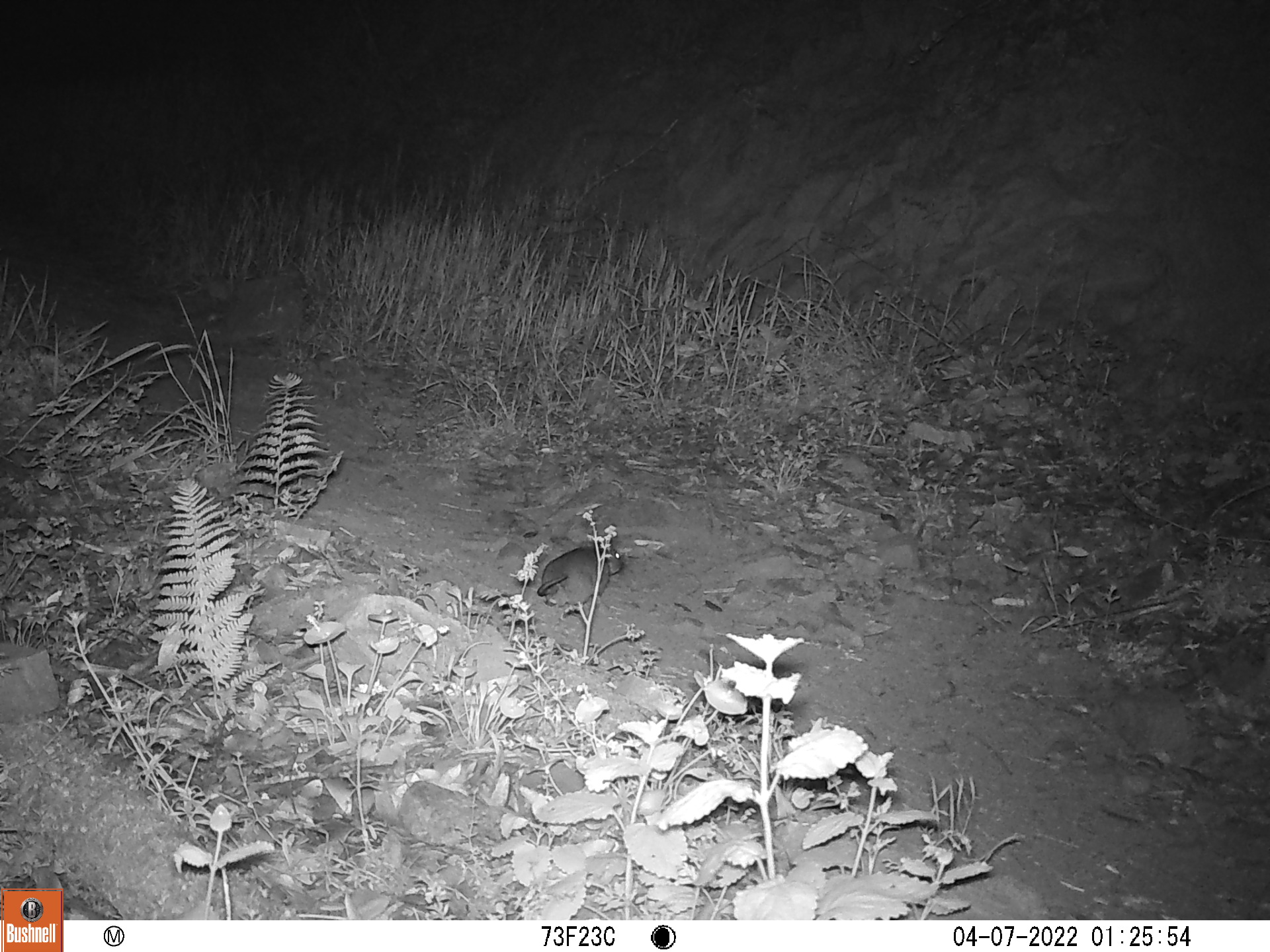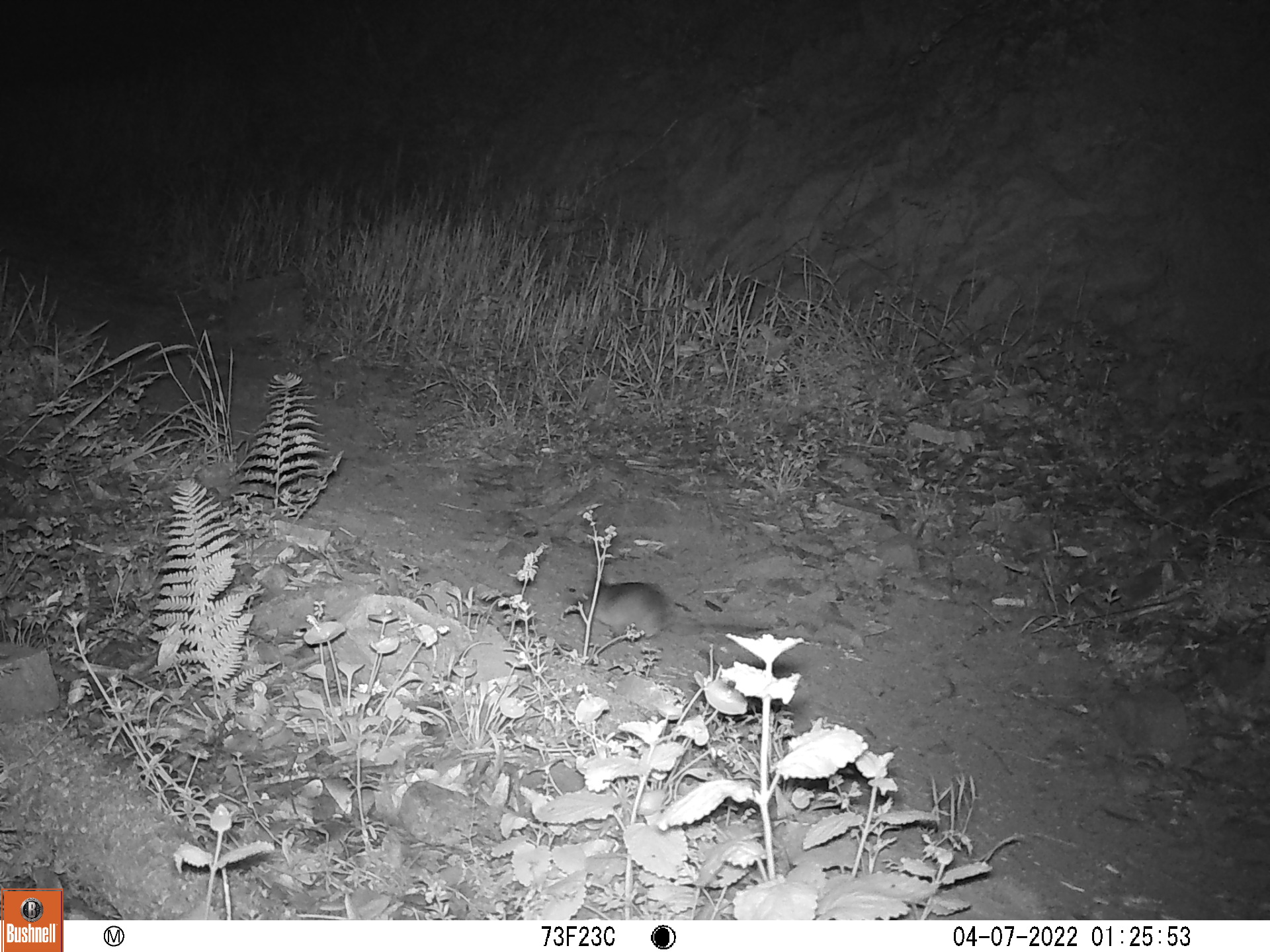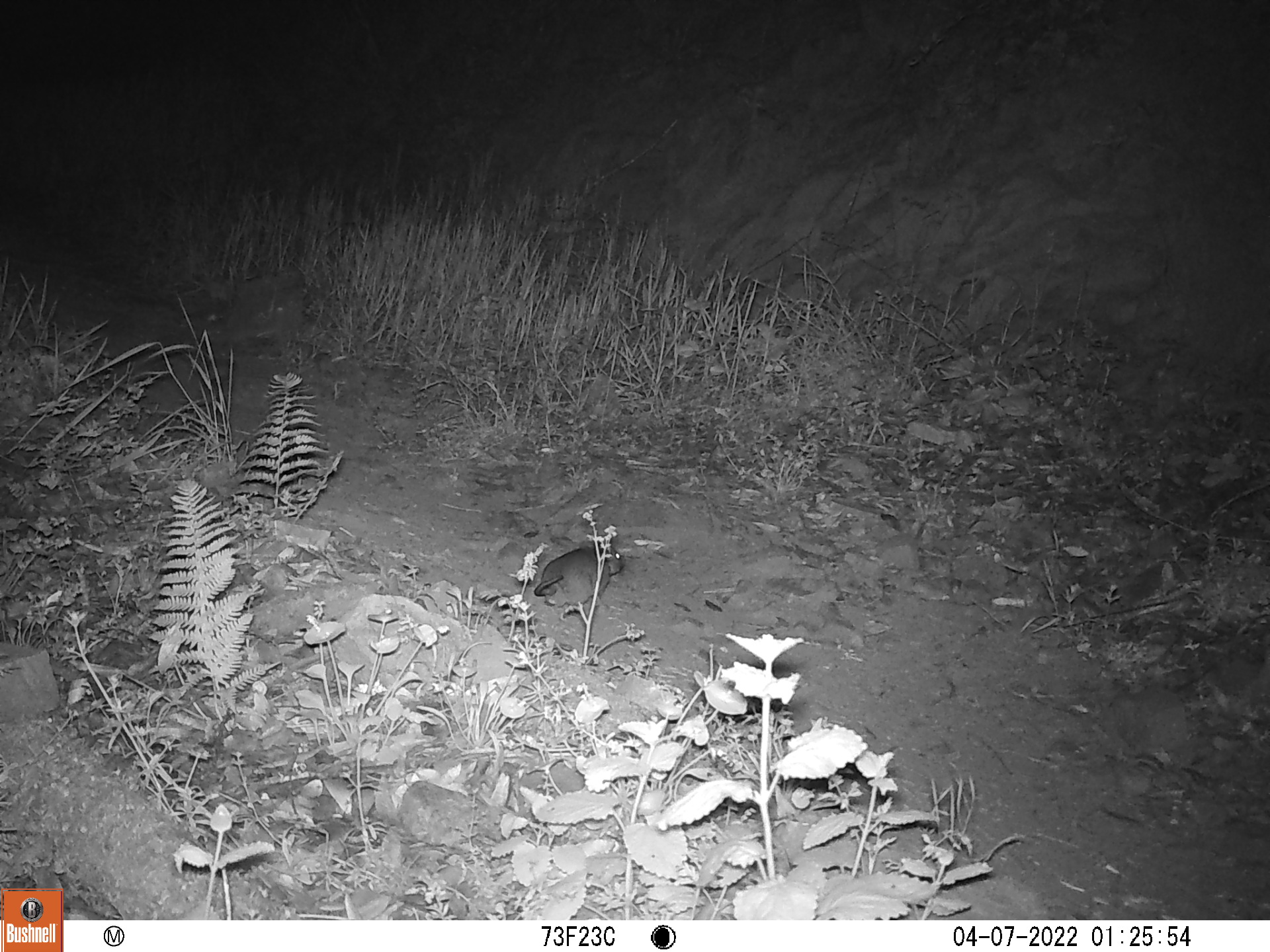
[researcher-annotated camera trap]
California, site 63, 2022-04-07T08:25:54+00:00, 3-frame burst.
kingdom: Animalia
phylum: Chordata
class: Mammalia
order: Rodentia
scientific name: Rodentia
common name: mouse or rat